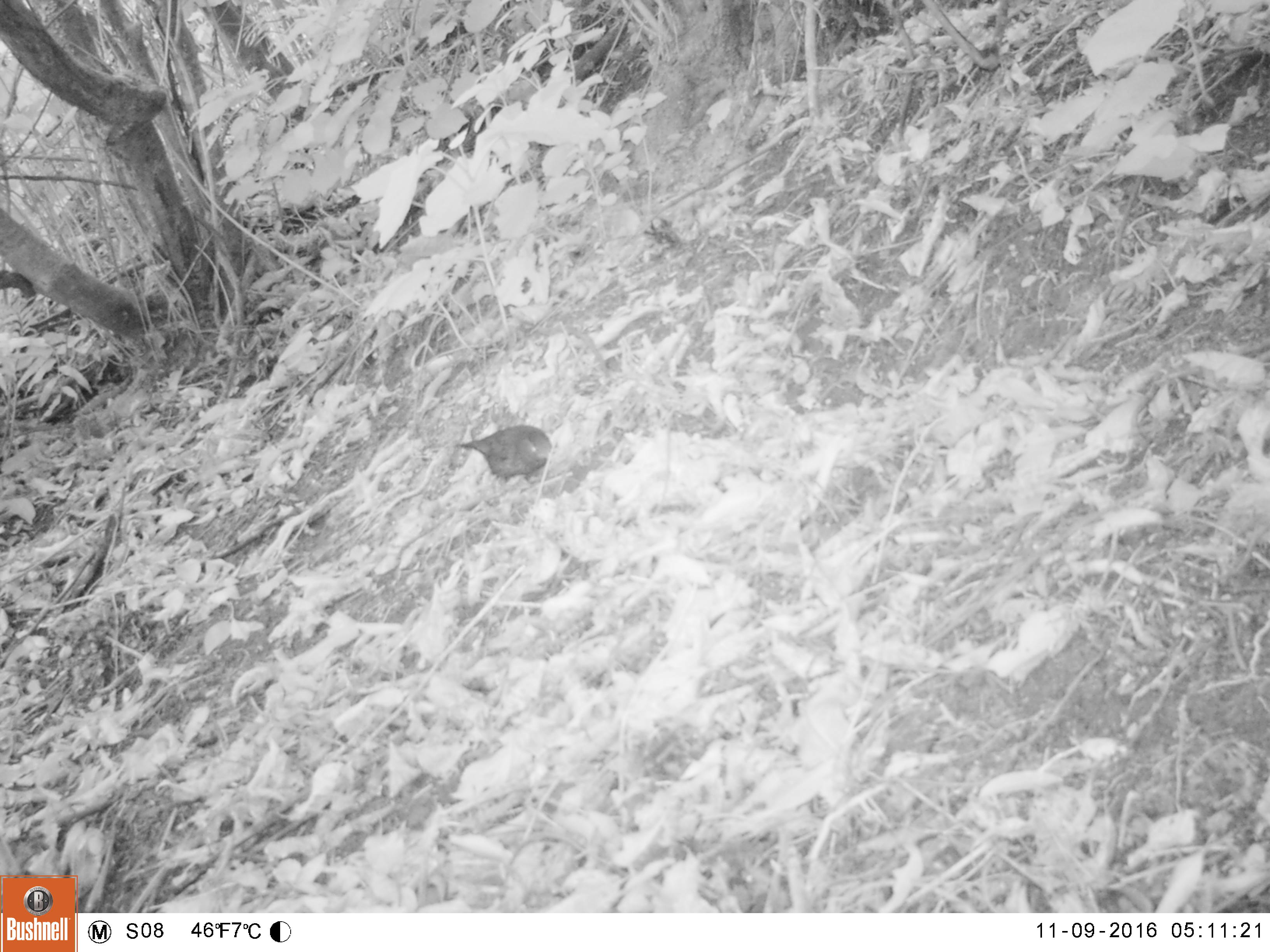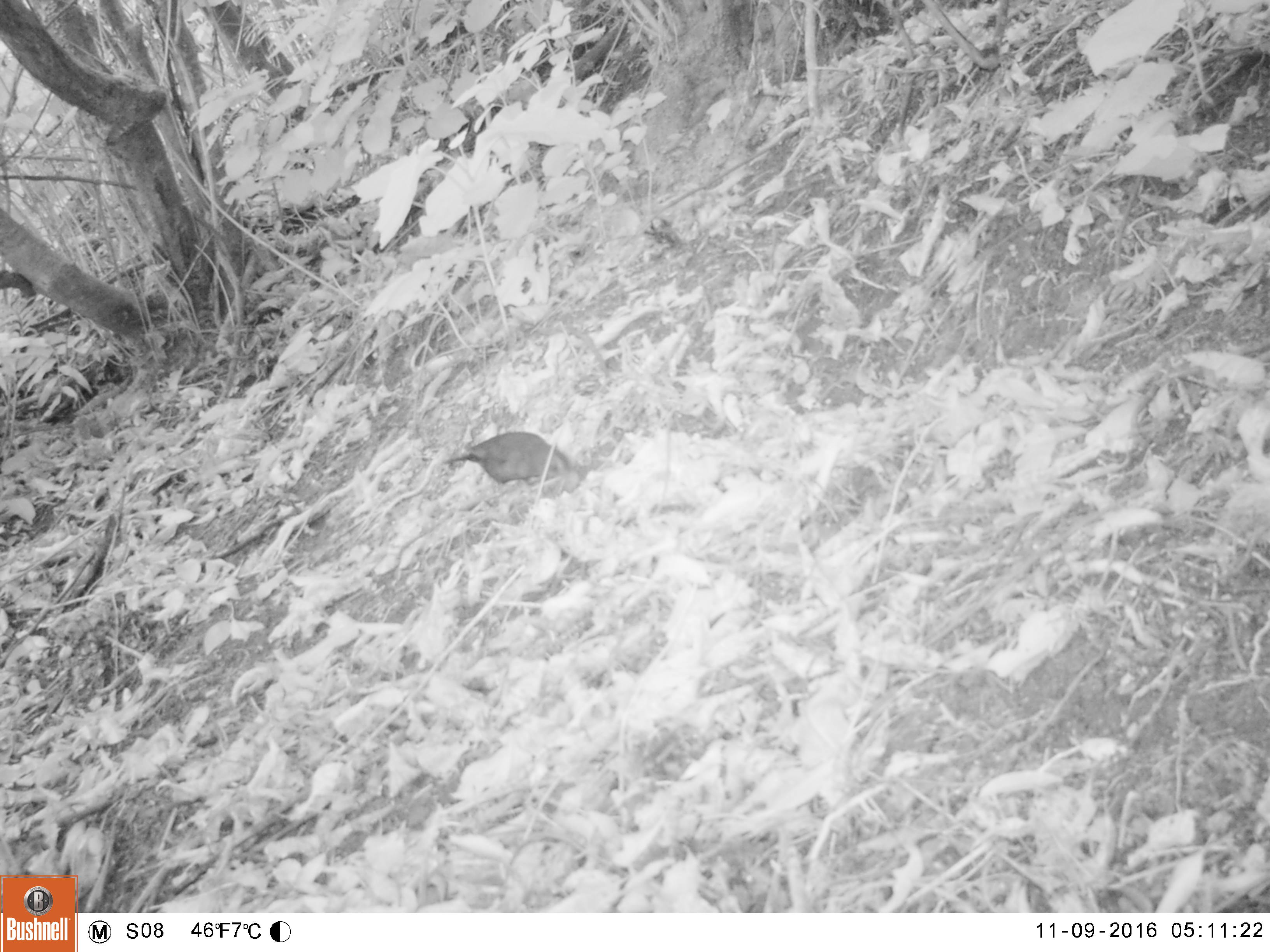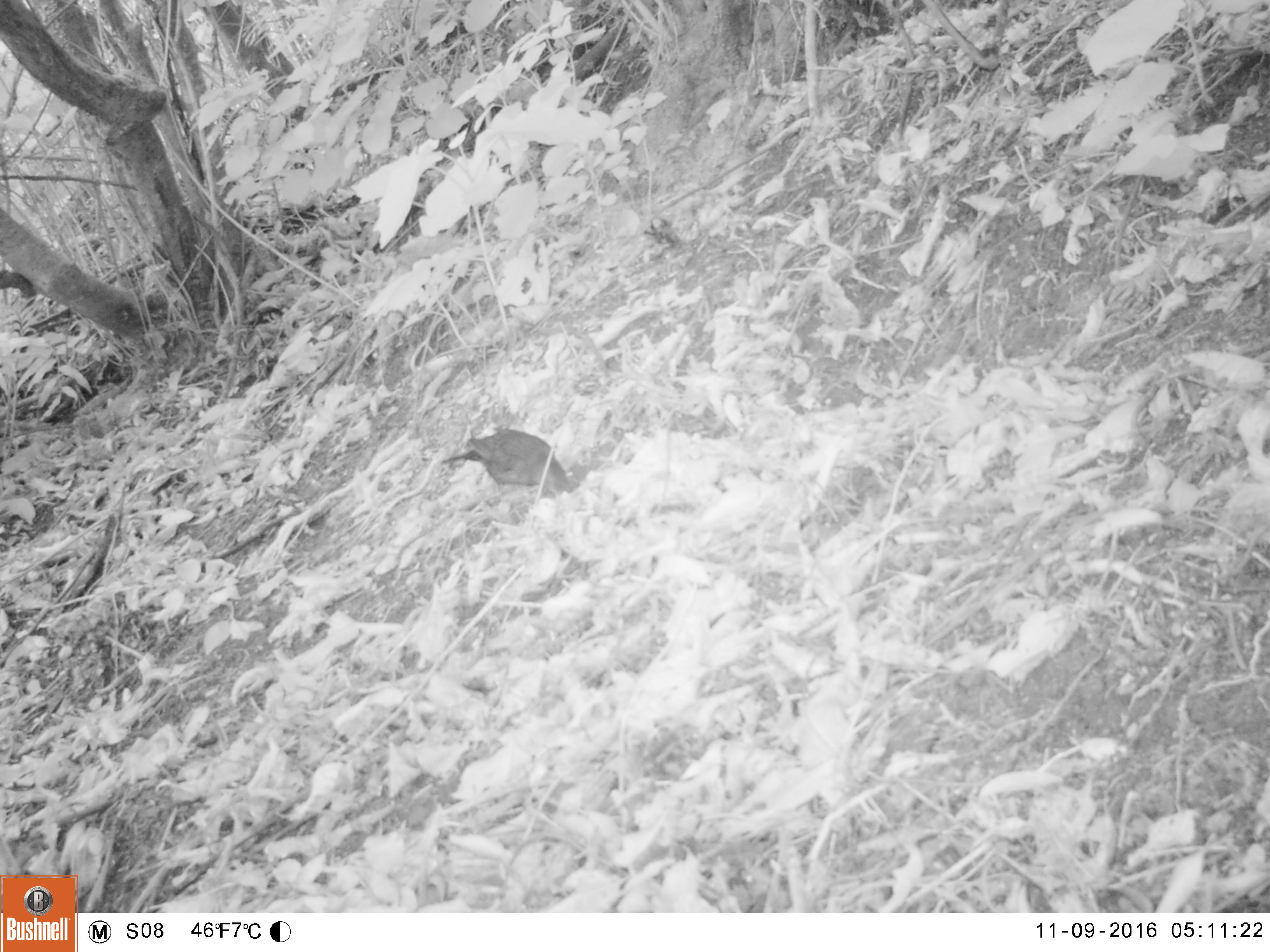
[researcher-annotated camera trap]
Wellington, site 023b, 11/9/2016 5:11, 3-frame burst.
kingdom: Animalia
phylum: Chordata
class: Aves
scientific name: Aves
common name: bird